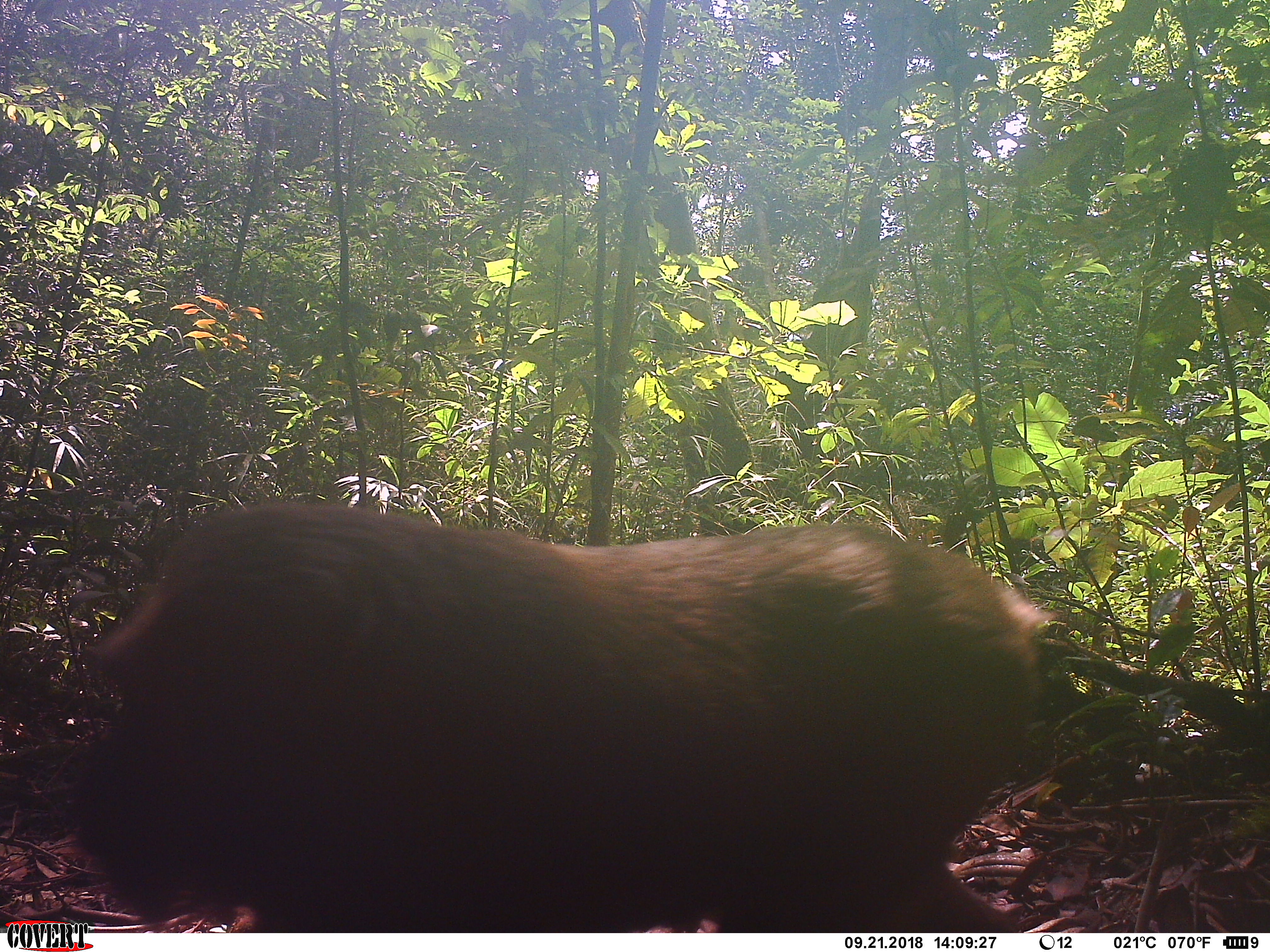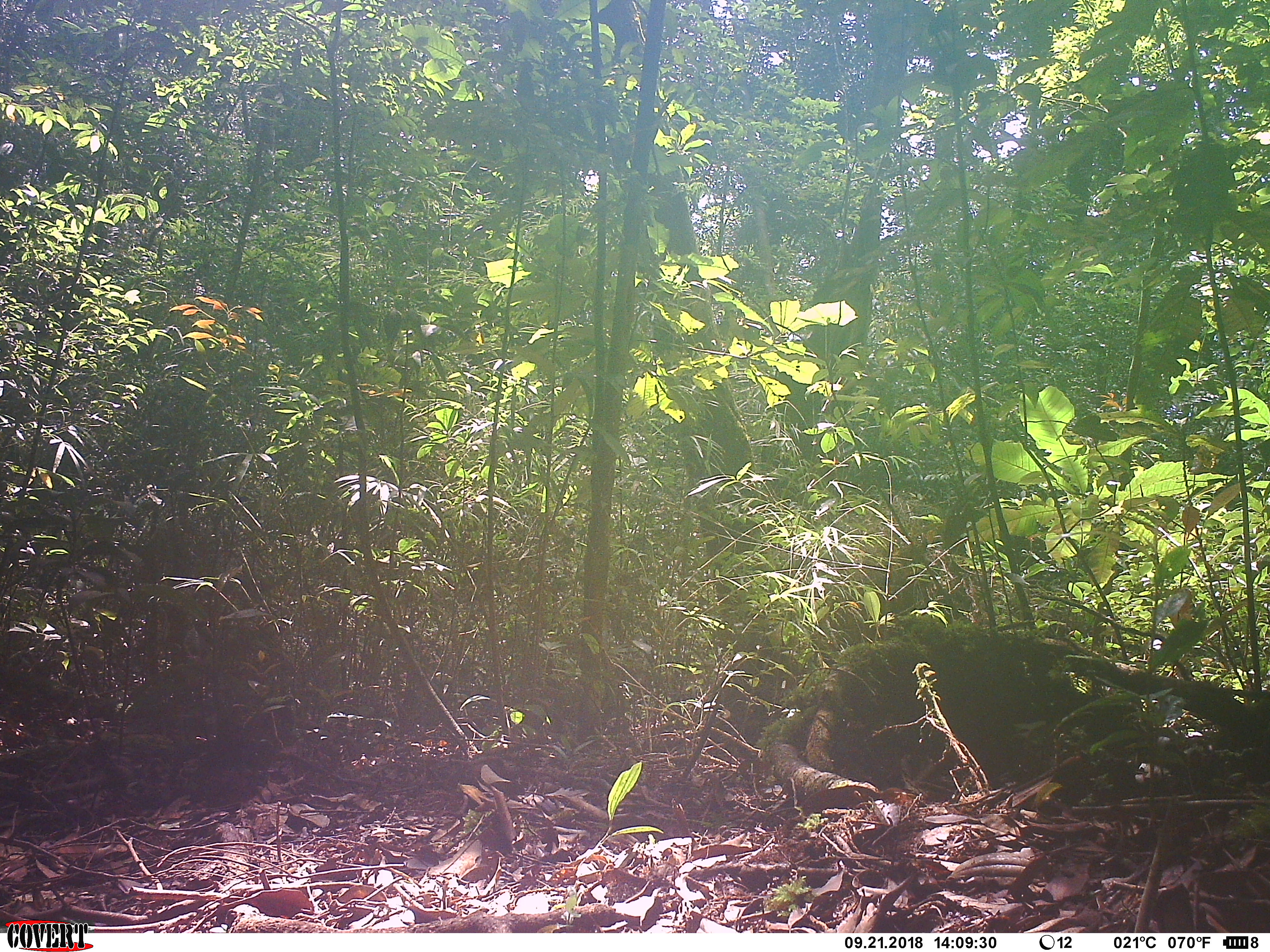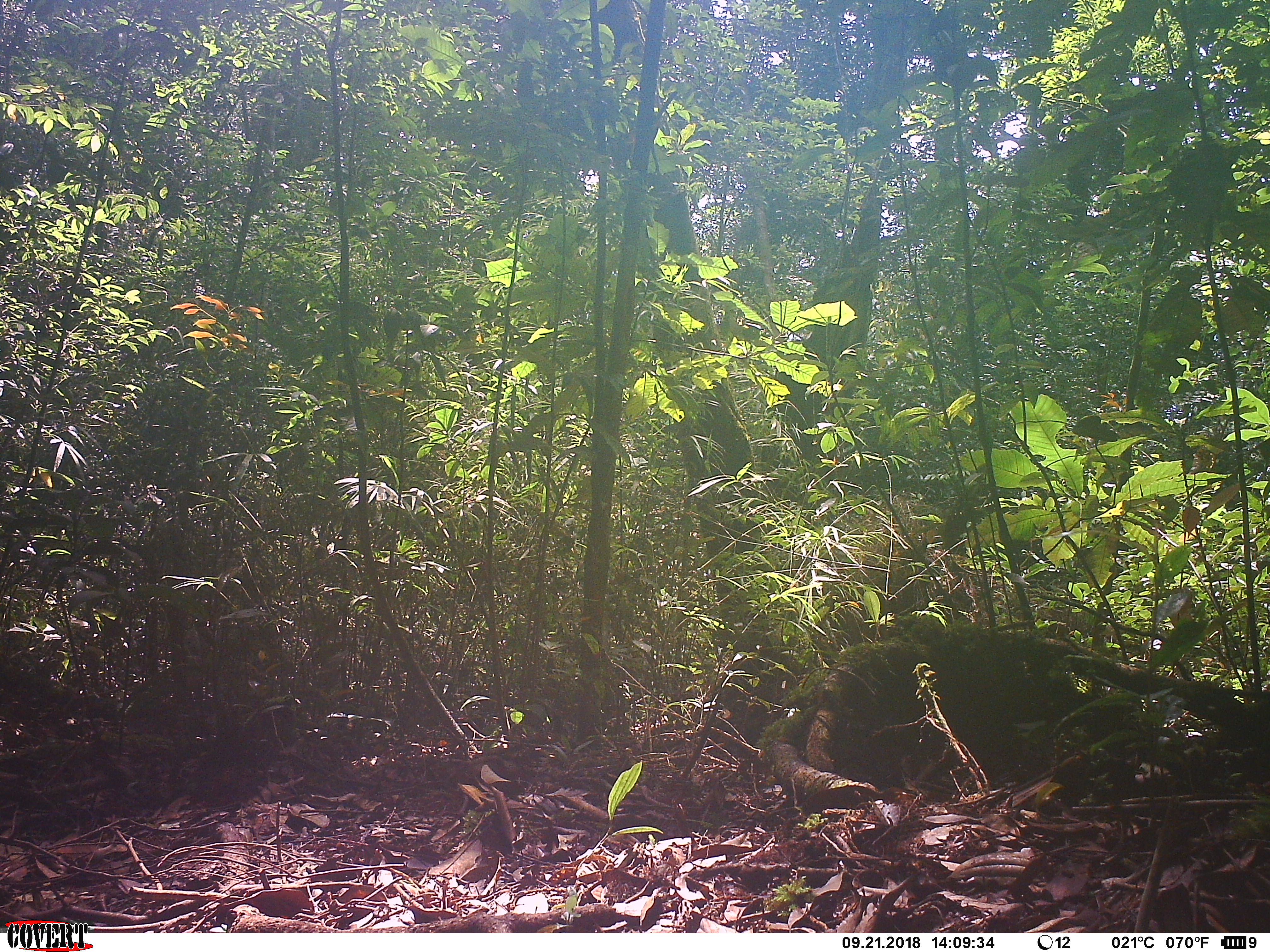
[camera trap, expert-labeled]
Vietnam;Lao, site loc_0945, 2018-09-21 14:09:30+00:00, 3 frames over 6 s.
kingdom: Animalia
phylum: Chordata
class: Mammalia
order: Primates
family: Cercopithecidae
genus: Macaca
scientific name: Macaca arctoides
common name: stump-tailed macaque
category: stump tailed macaque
Stump tailed macaque (stump-tailed macaque) (Macaca arctoides). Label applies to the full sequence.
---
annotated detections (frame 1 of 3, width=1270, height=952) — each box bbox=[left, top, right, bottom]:
stump tailed macaque: bbox=[65, 499, 1062, 934]